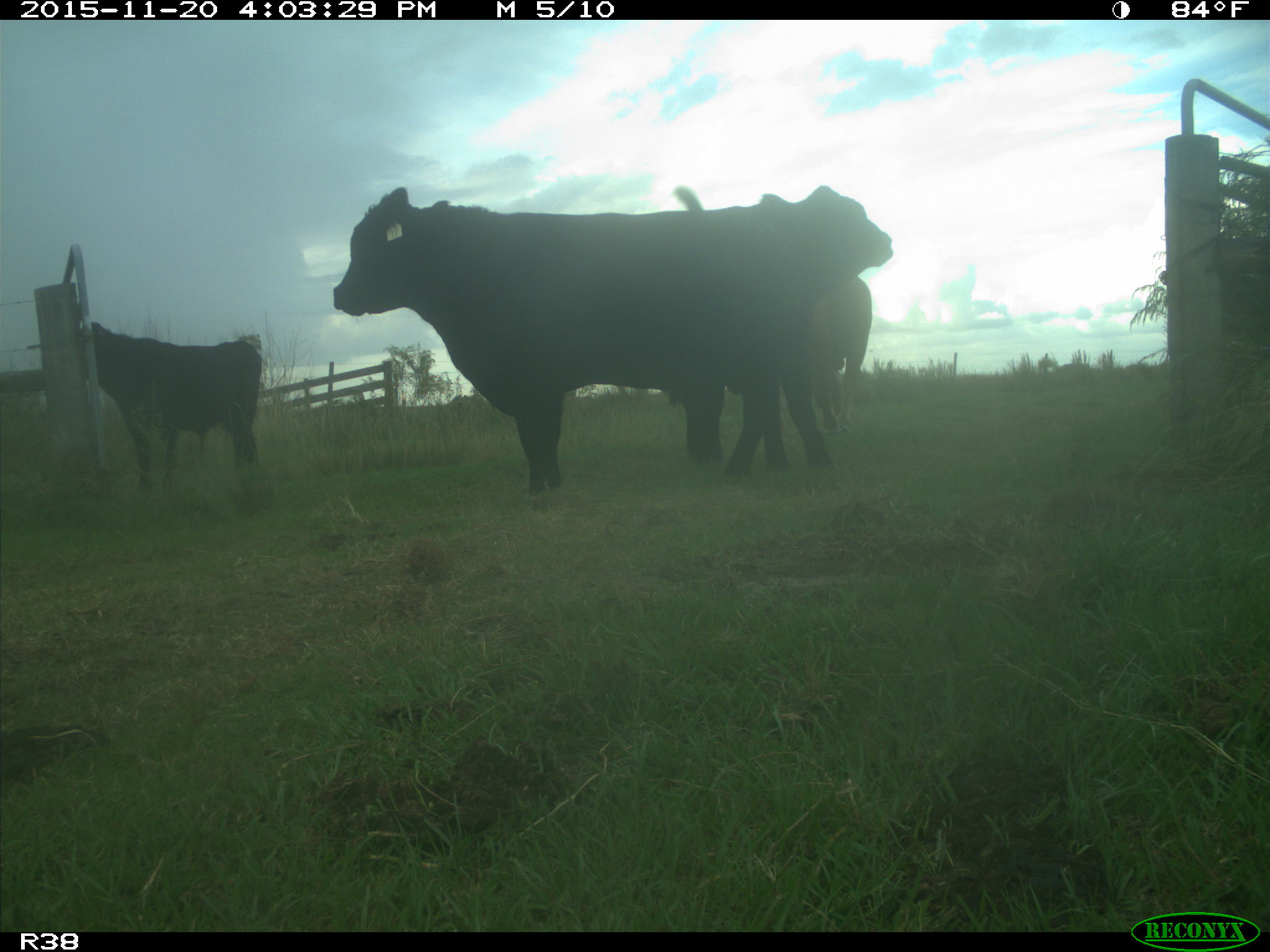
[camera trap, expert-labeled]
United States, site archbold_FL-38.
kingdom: Animalia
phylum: Chordata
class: Mammalia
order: Artiodactyla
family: Bovidae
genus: Bos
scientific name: Bos taurus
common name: domestic cow